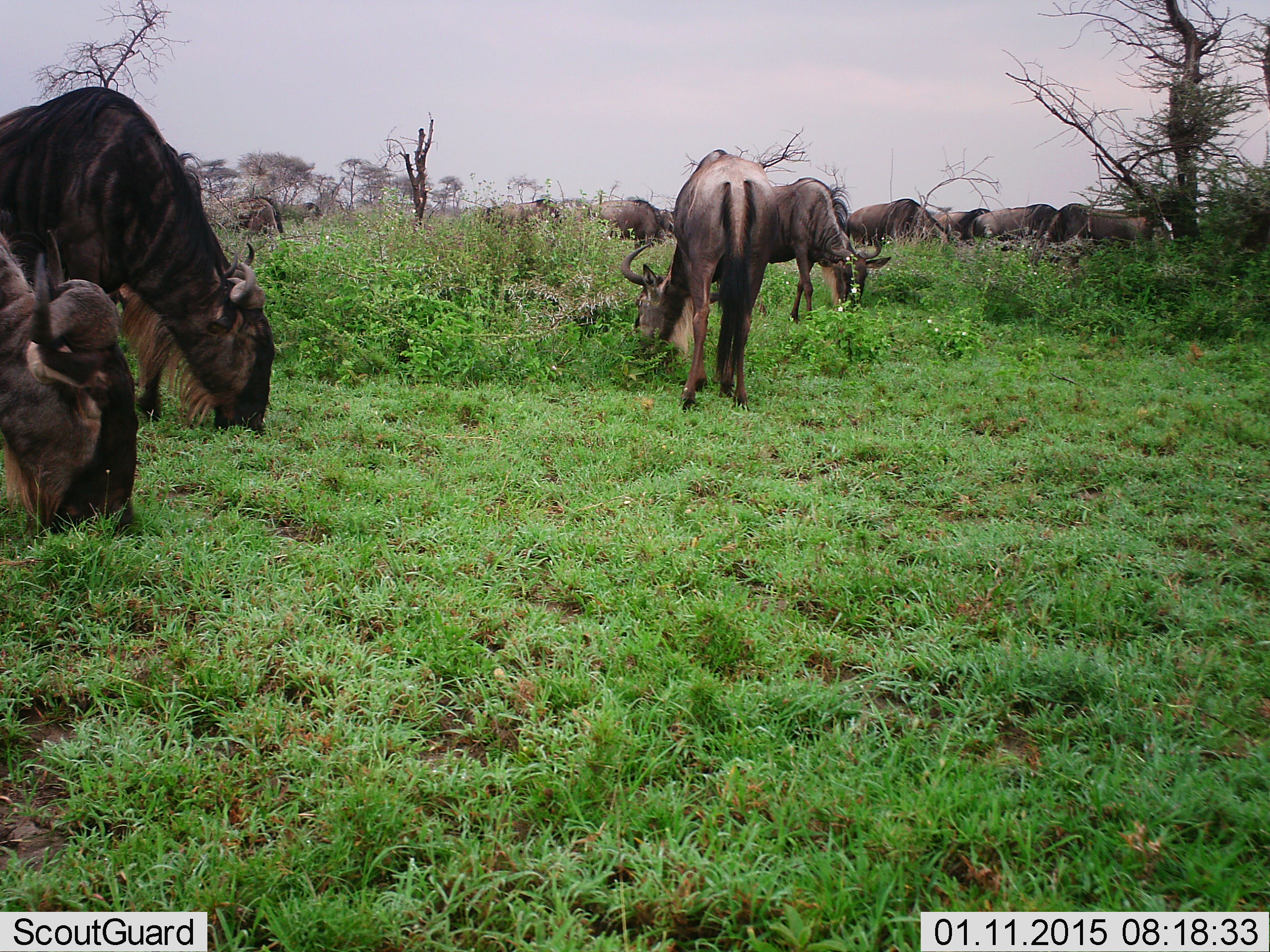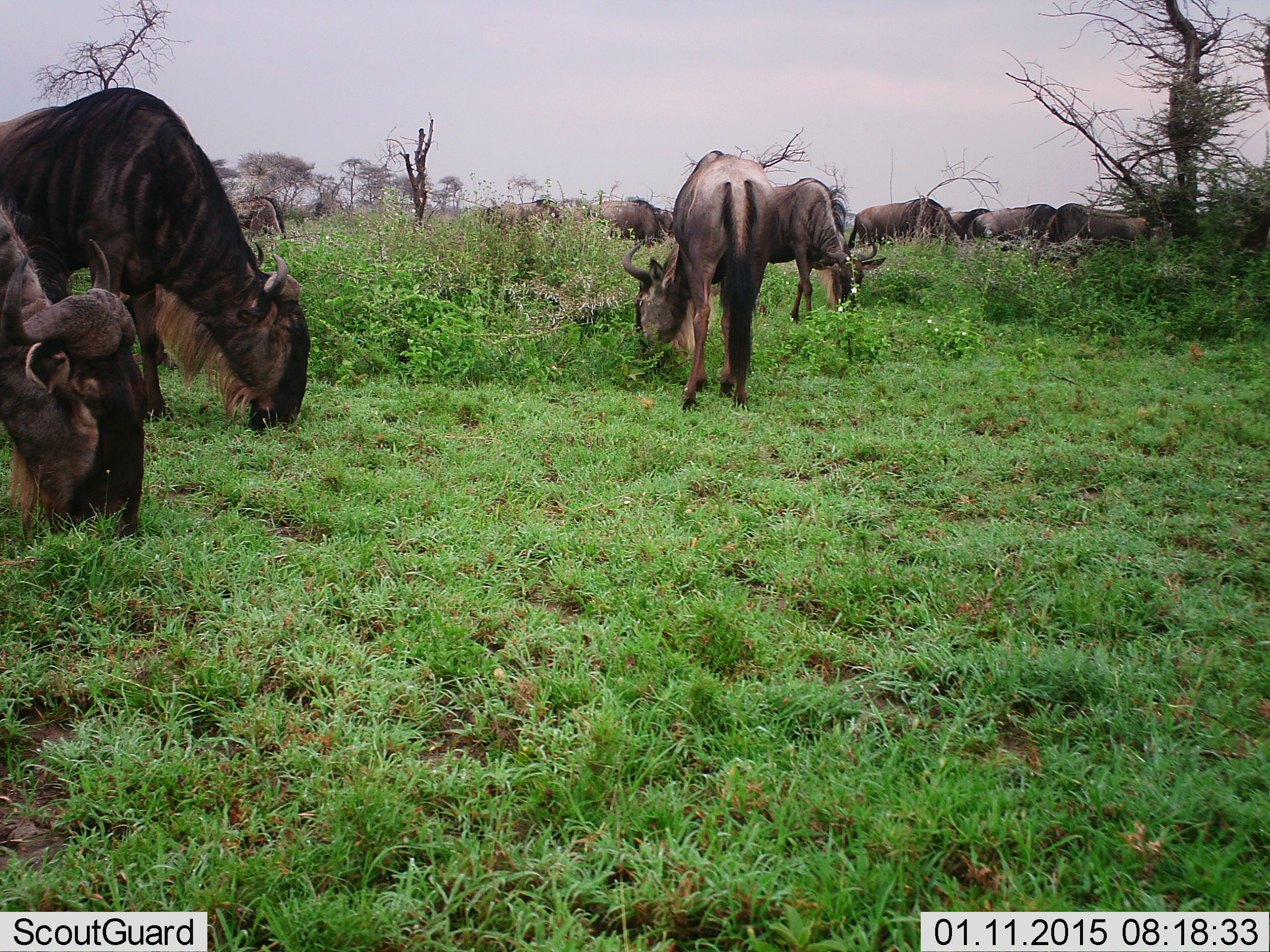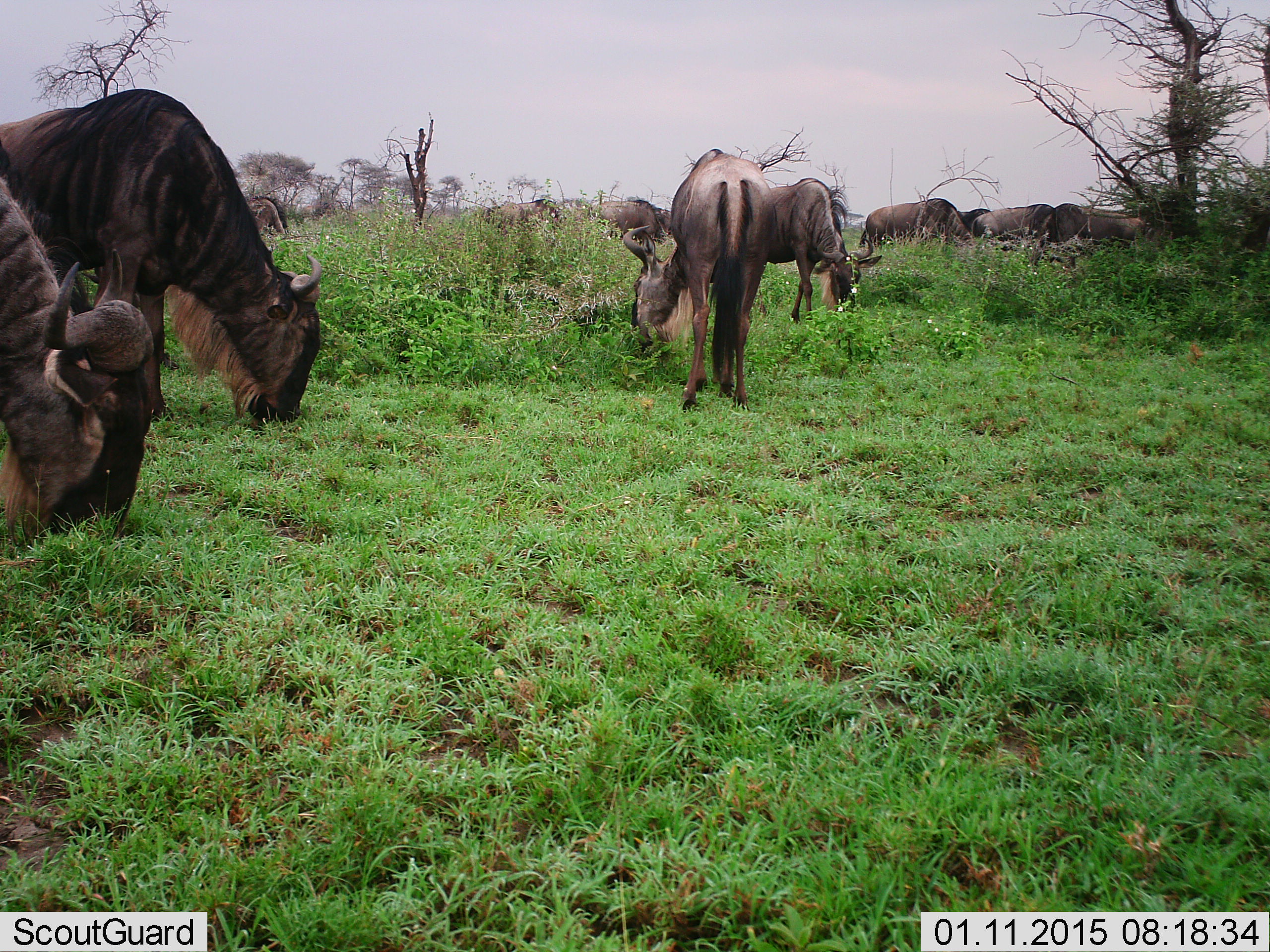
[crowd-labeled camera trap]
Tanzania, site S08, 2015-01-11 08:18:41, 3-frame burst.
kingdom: Animalia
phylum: Chordata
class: Mammalia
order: Artiodactyla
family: Bovidae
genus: Connochaetes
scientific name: Connochaetes taurinus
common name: blue wildebeest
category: wildebeest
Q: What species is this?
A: Wildebeest (blue wildebeest) (Connochaetes taurinus).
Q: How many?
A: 11-50.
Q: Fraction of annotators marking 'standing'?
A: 30%.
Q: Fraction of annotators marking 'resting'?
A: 0%.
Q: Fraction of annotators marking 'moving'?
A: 20%.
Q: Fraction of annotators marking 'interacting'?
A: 0%.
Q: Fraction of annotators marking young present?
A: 0%.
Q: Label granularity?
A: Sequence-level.